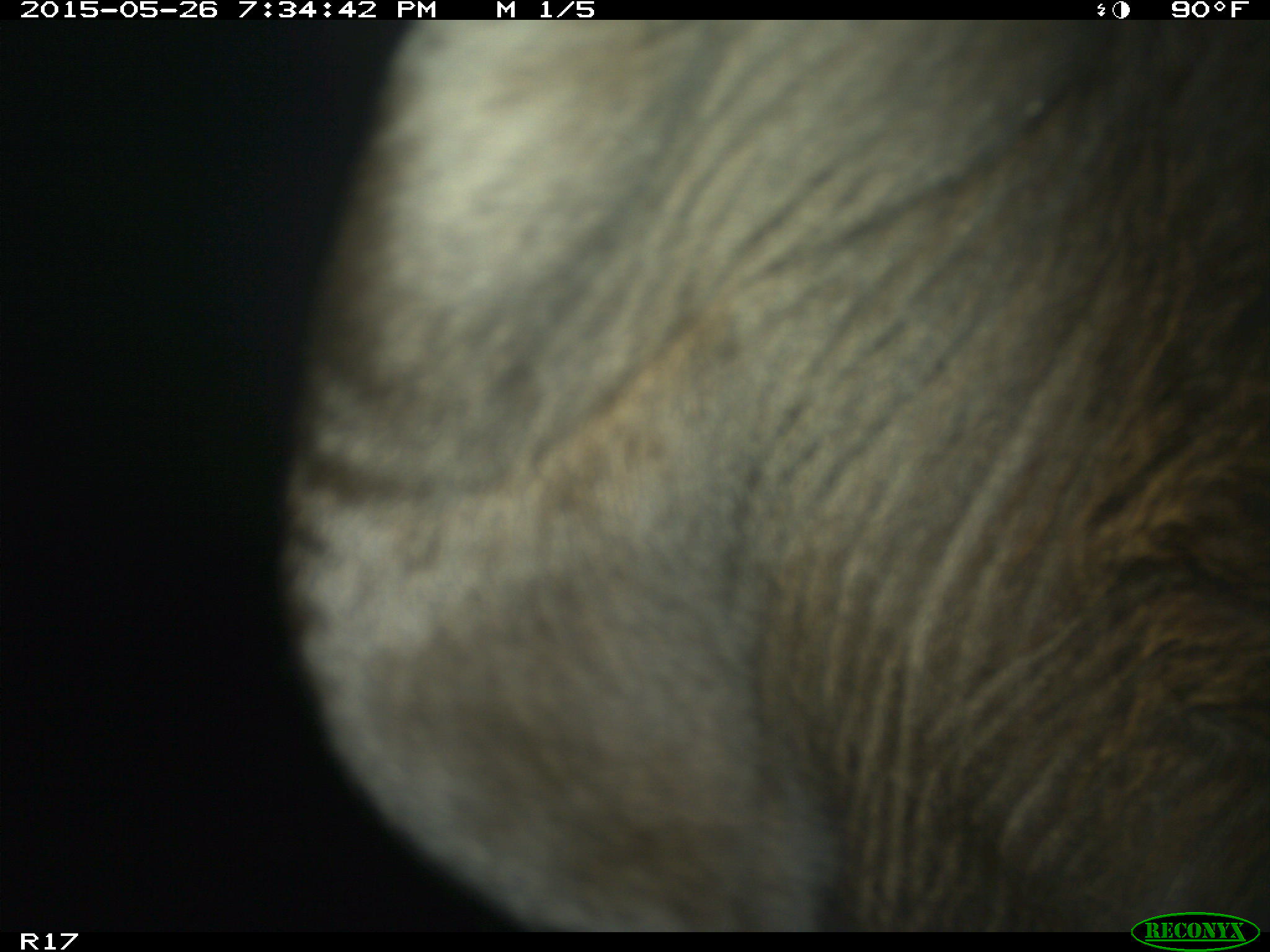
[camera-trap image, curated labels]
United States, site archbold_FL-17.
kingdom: Animalia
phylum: Chordata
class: Mammalia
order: Artiodactyla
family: Bovidae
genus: Bos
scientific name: Bos taurus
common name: domestic cow